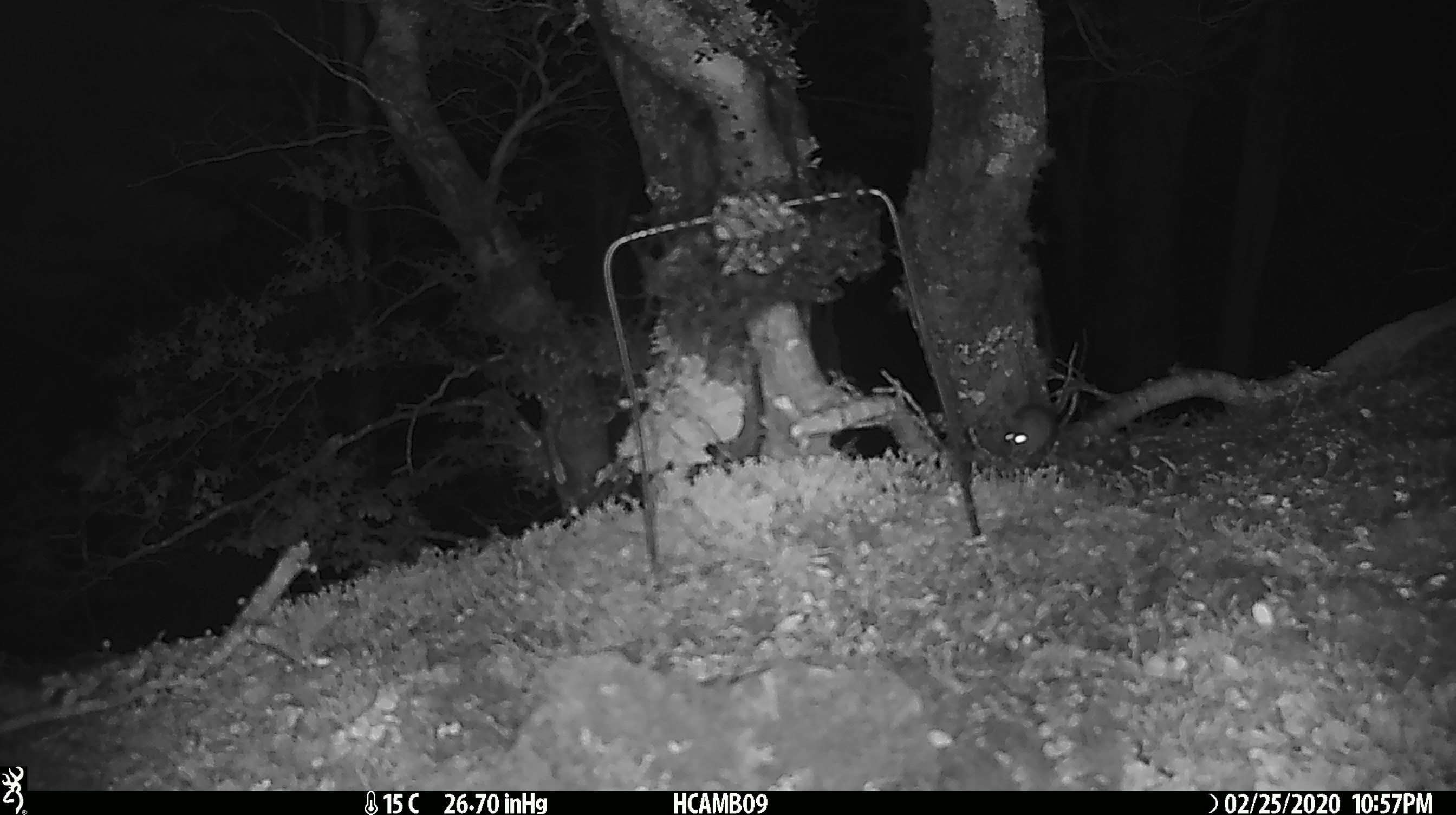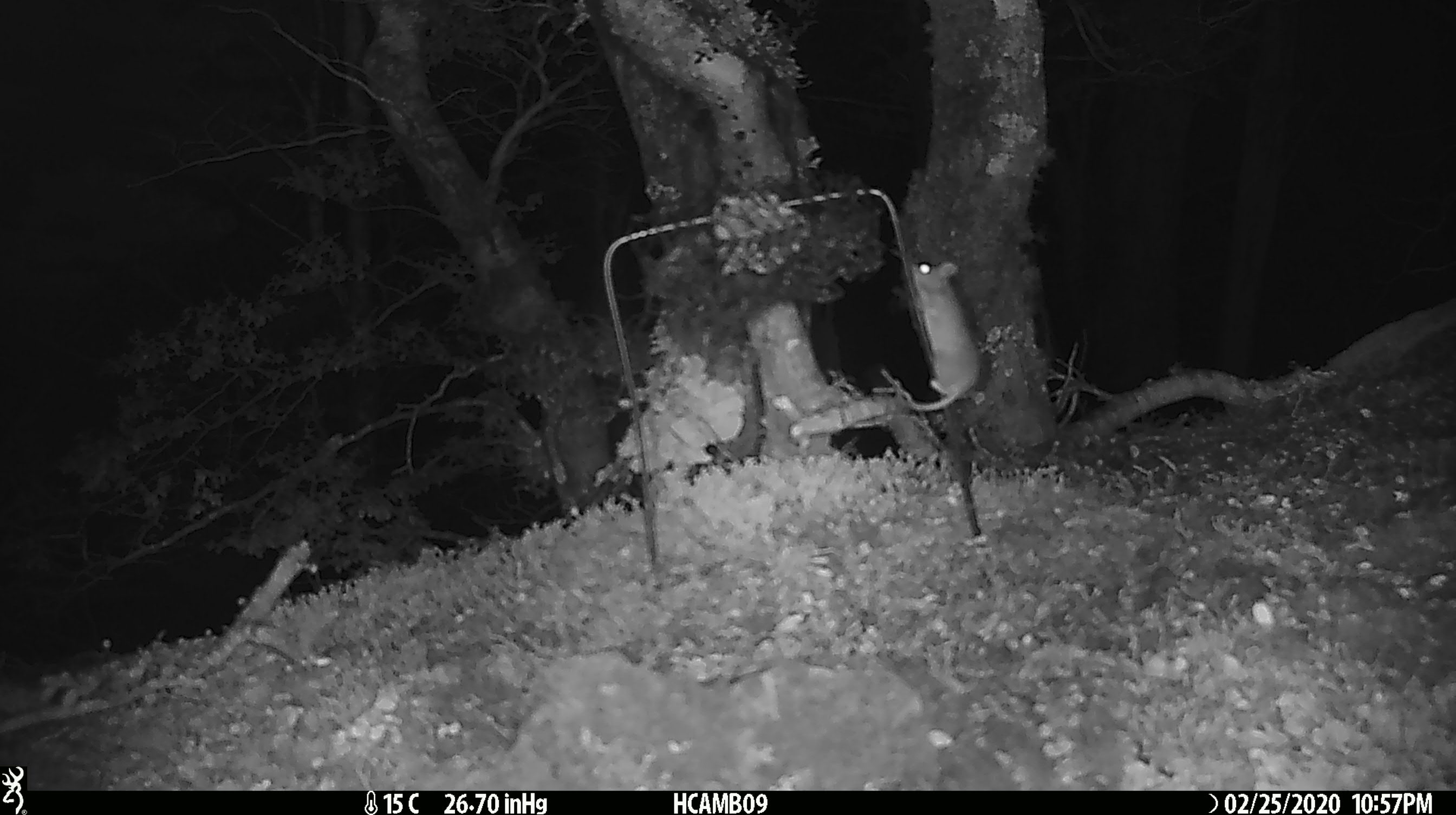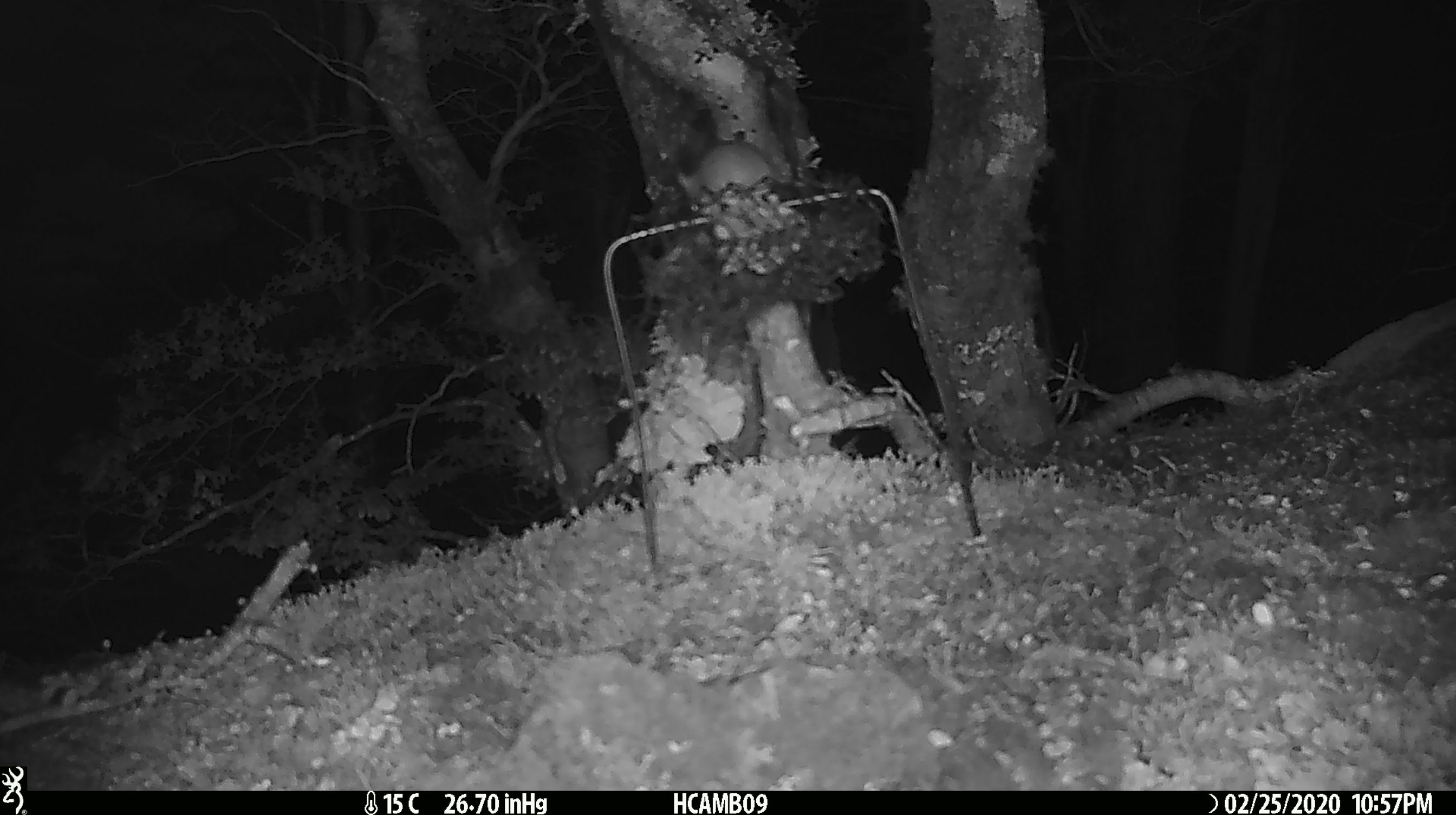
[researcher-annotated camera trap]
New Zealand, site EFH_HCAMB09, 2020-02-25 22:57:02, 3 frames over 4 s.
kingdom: Animalia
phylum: Chordata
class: Mammalia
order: Rodentia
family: Muridae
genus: Mus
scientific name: Mus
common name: mouse